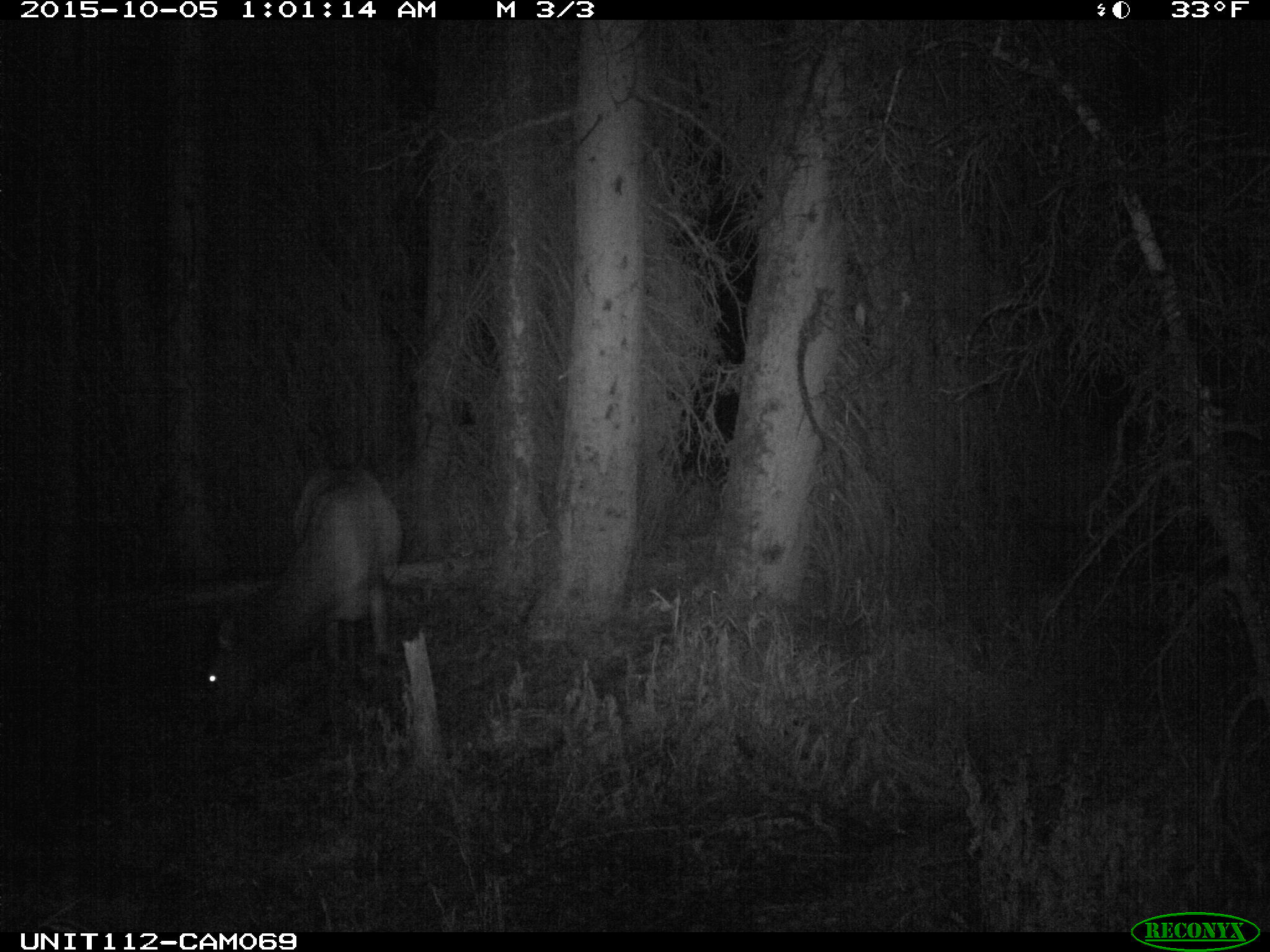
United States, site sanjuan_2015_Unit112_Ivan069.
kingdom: Animalia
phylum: Chordata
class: Mammalia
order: Artiodactyla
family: Cervidae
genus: Cervus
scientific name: Cervus elaphus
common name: red deer